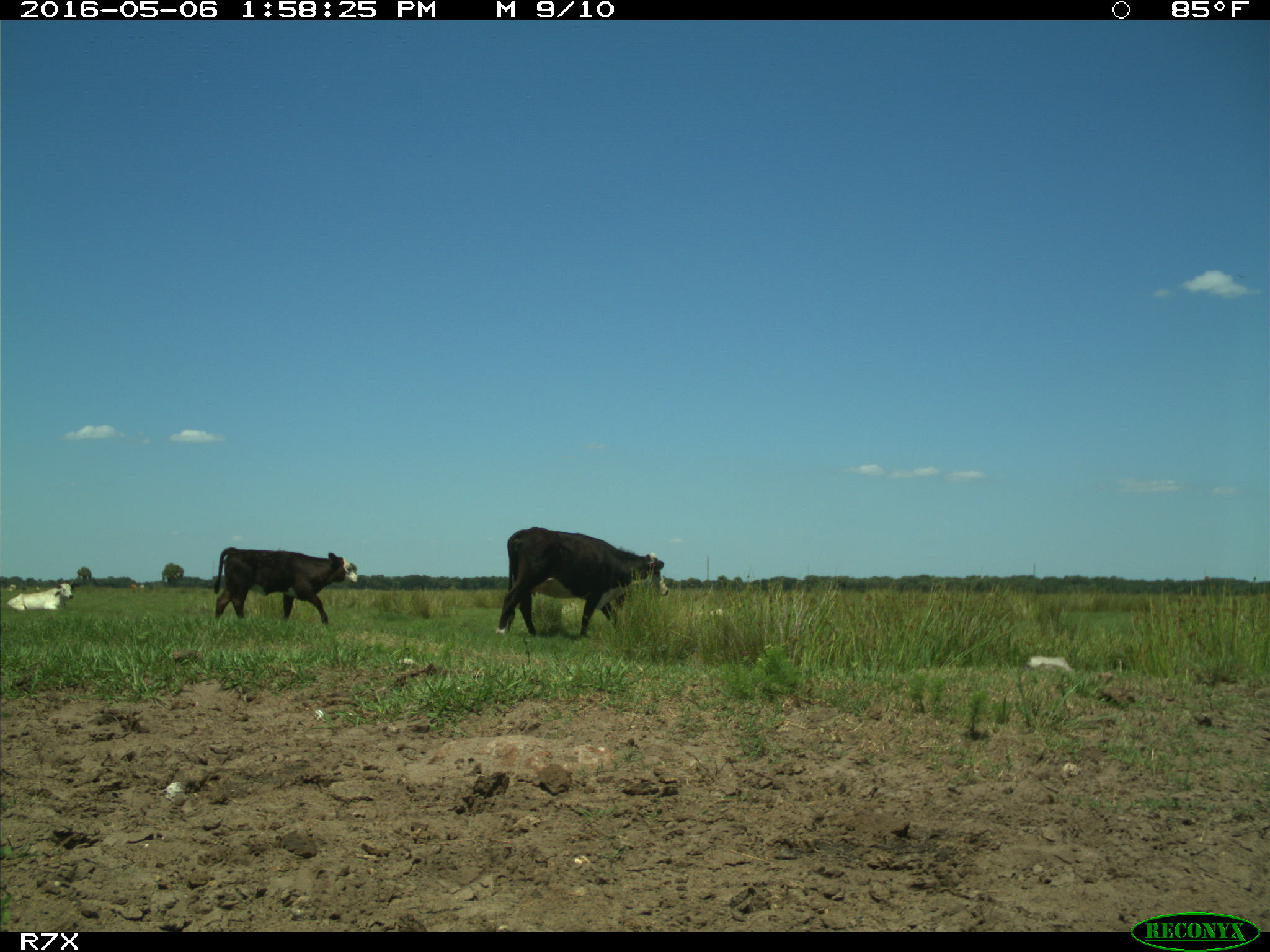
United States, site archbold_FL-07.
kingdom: Animalia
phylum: Chordata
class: Mammalia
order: Artiodactyla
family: Bovidae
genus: Bos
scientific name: Bos taurus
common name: domestic cow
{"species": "Bos taurus (domestic cow)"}